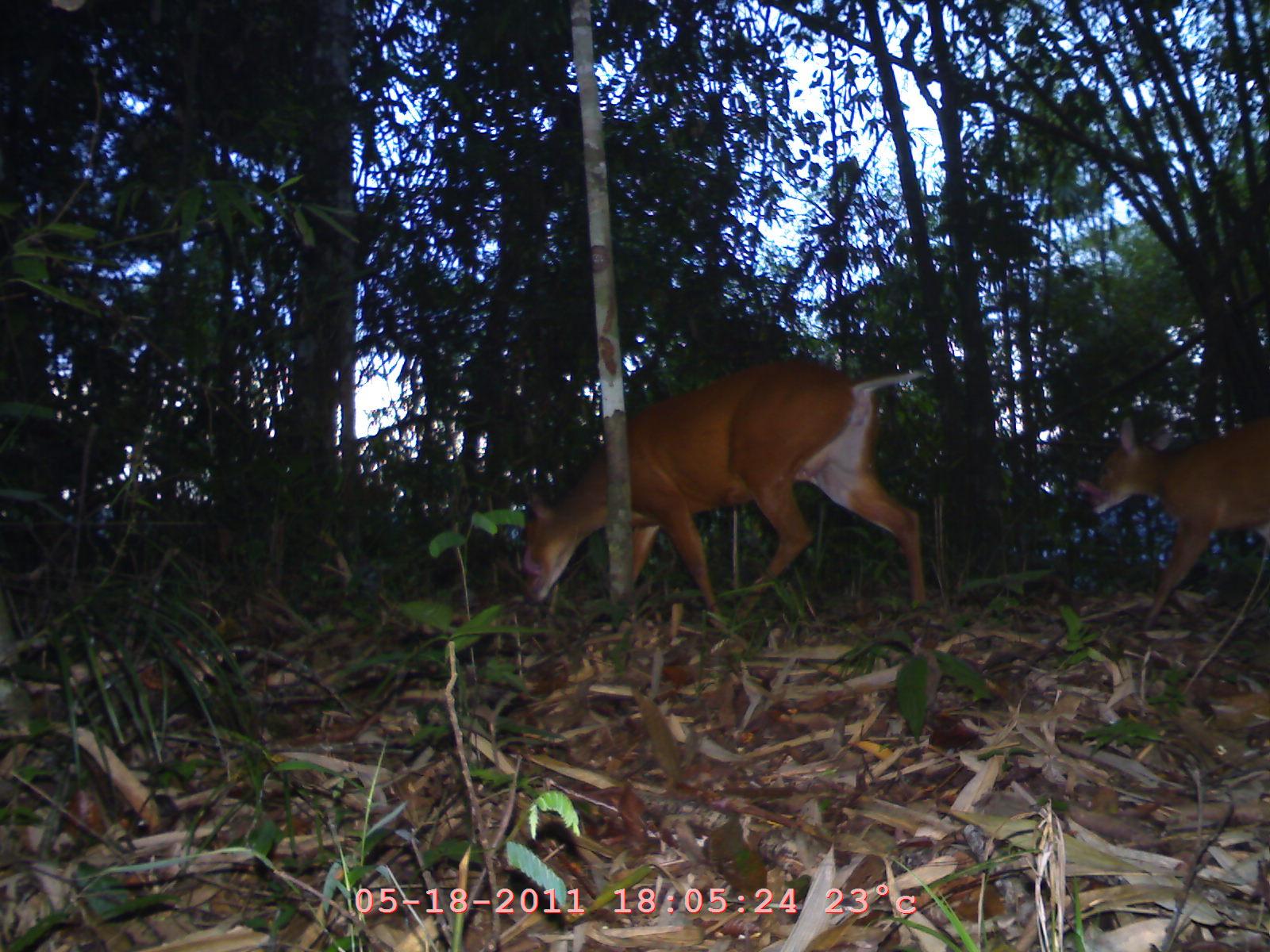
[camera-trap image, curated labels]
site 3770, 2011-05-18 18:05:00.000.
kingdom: Animalia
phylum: Chordata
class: Mammalia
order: Artiodactyla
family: Cervidae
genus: Muntiacus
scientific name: Muntiacus muntjak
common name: southern red muntjac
Muntiacus muntjak (southern red muntjac), count 2, age adult, sex female.